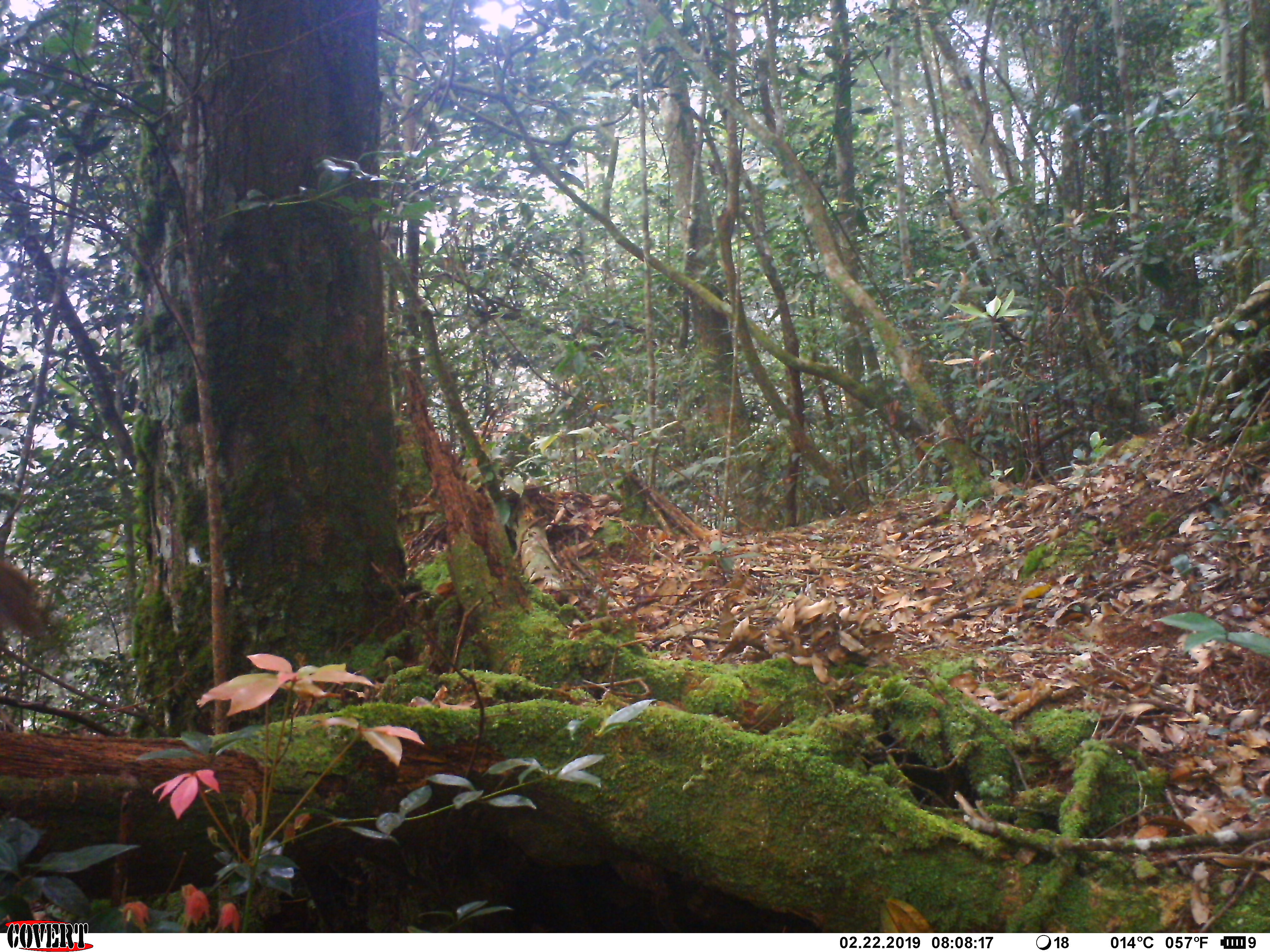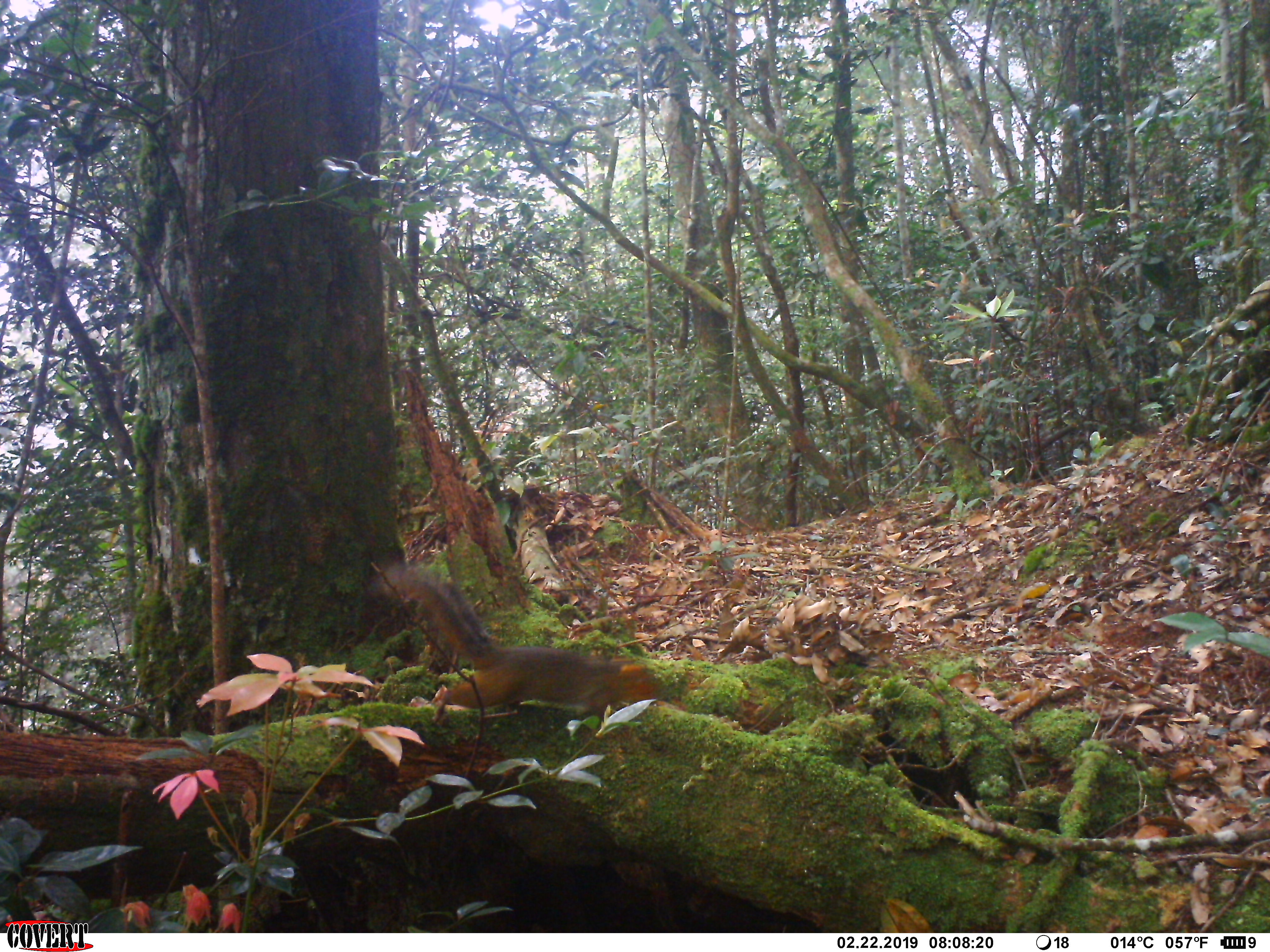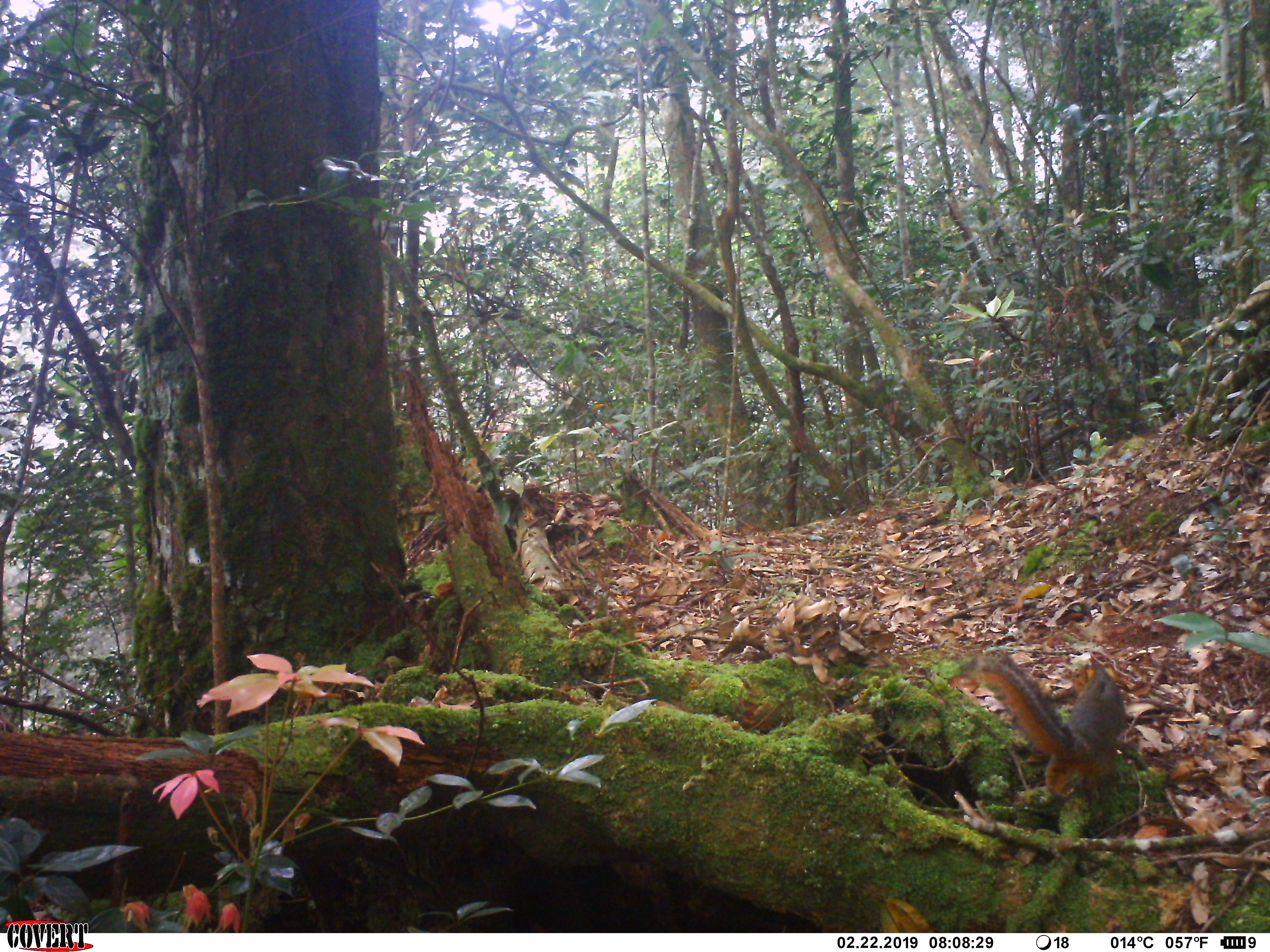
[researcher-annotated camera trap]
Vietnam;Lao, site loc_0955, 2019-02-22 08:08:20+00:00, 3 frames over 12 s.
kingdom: Animalia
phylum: Chordata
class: Mammalia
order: Rodentia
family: Sciuridae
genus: Dremomys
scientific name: Dremomys rufigenis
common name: red-cheeked squirrel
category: red cheeked squirrel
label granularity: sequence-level